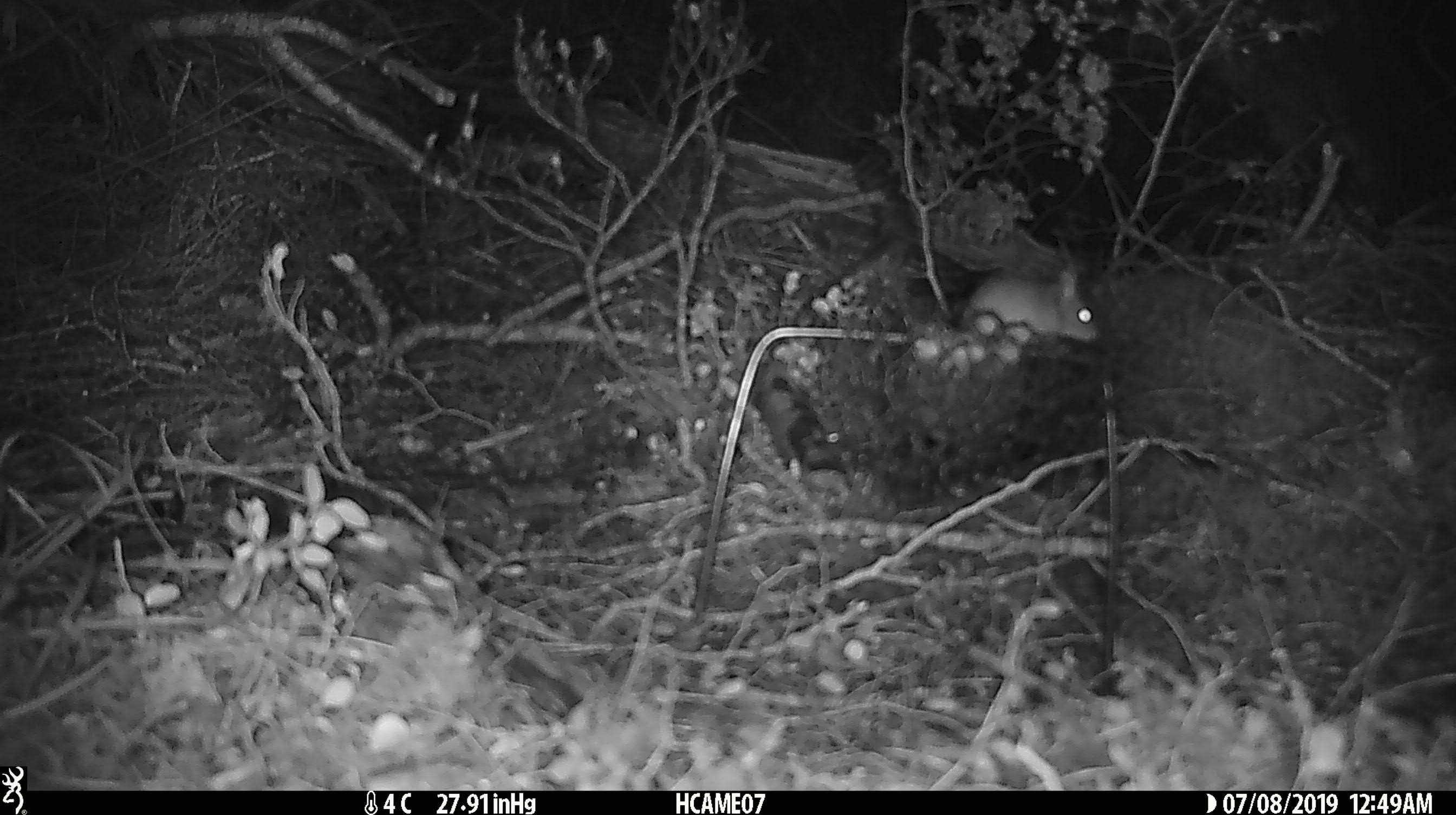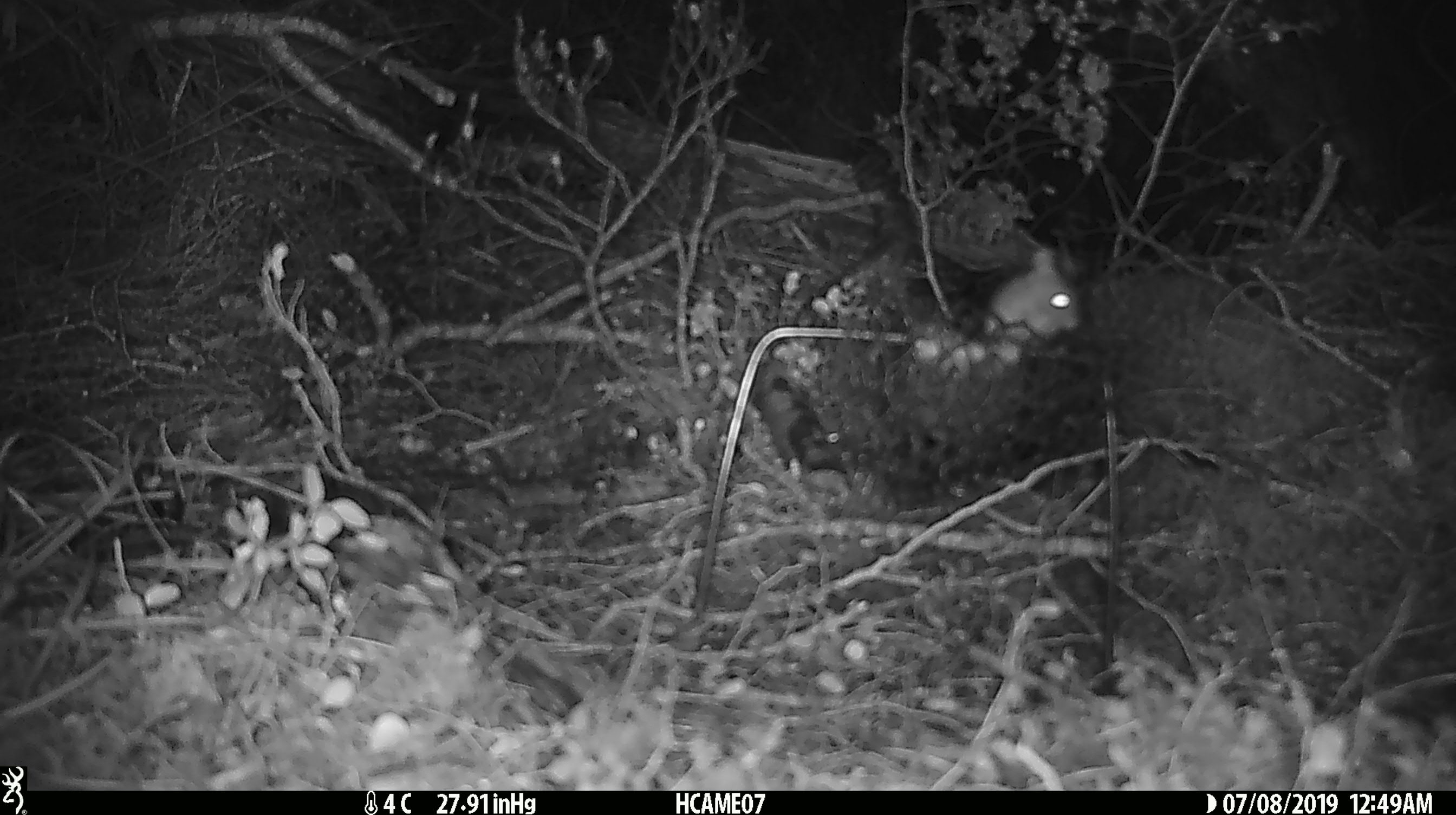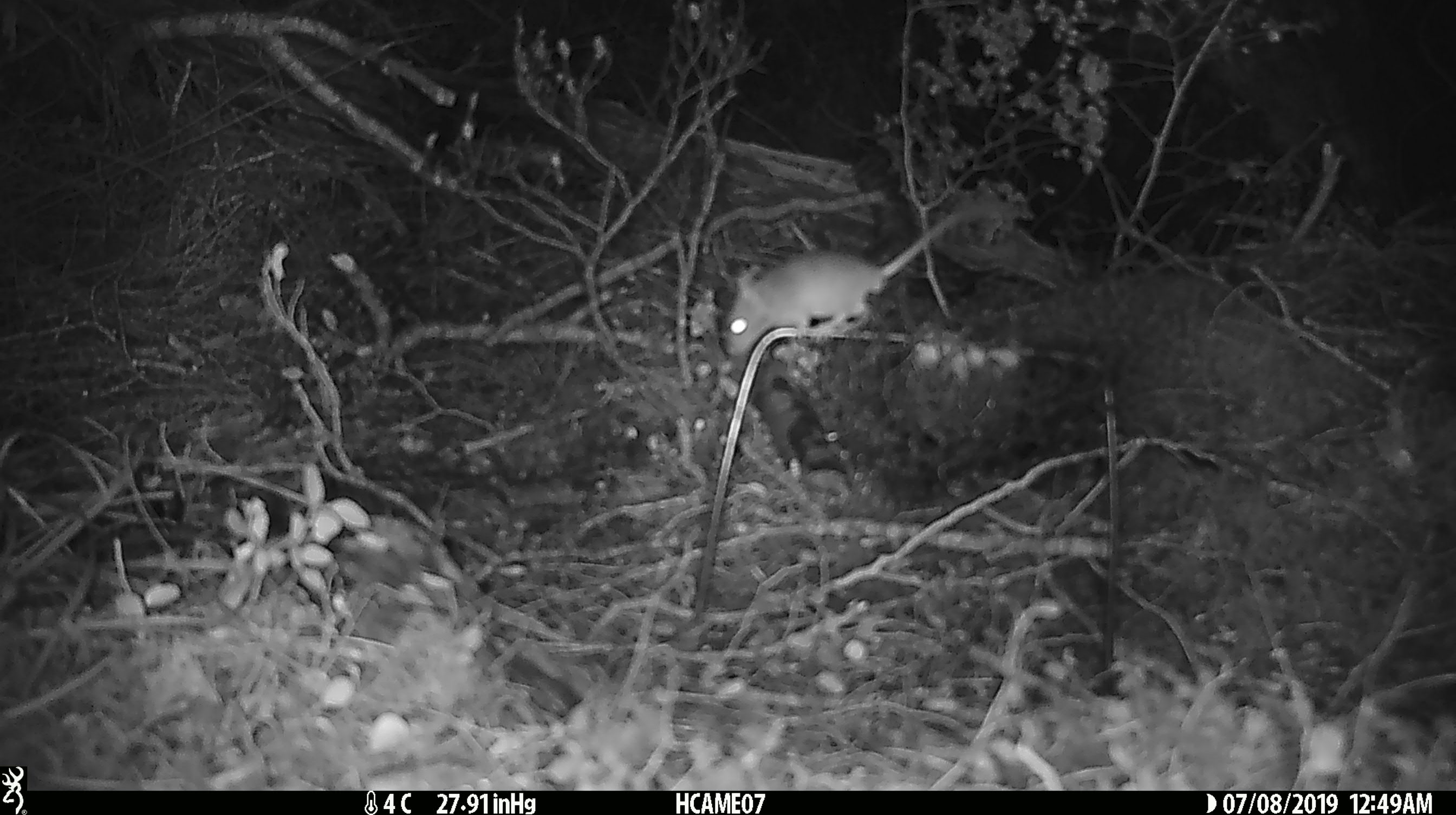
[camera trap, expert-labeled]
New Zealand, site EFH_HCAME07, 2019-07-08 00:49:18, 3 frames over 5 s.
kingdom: Animalia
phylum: Chordata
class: Mammalia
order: Rodentia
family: Muridae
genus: Mus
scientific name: Mus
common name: mouse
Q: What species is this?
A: Mouse (Mus).